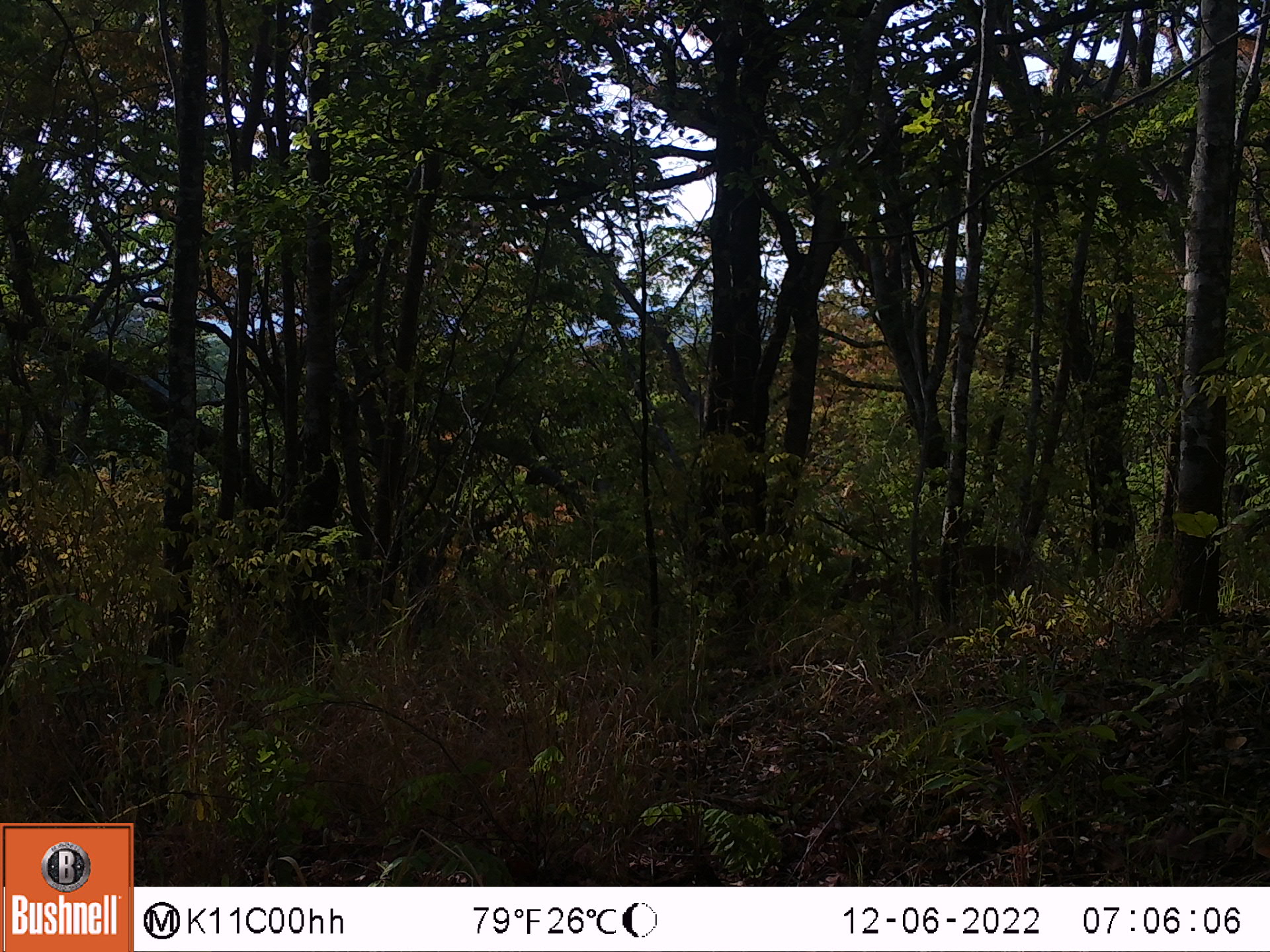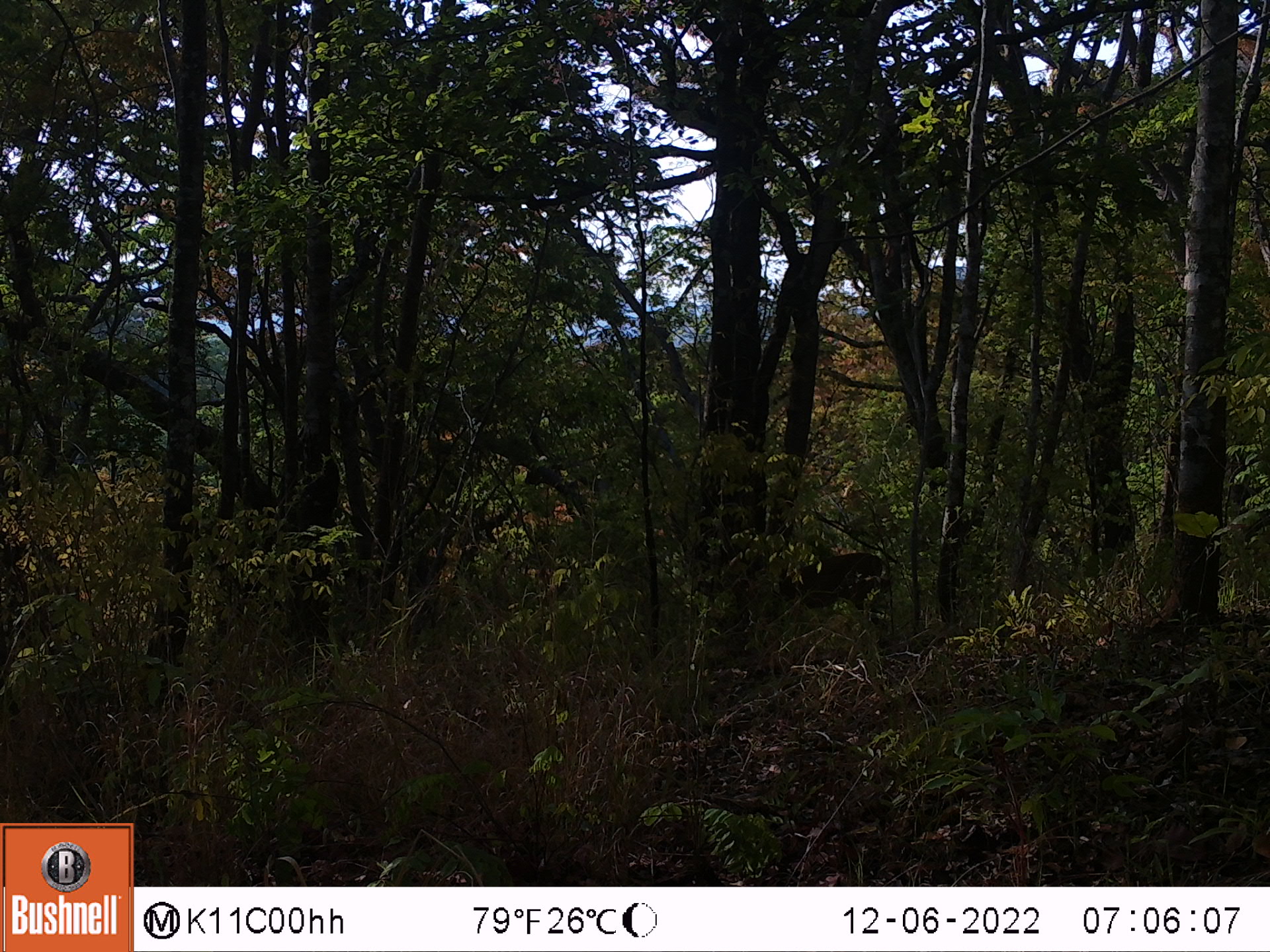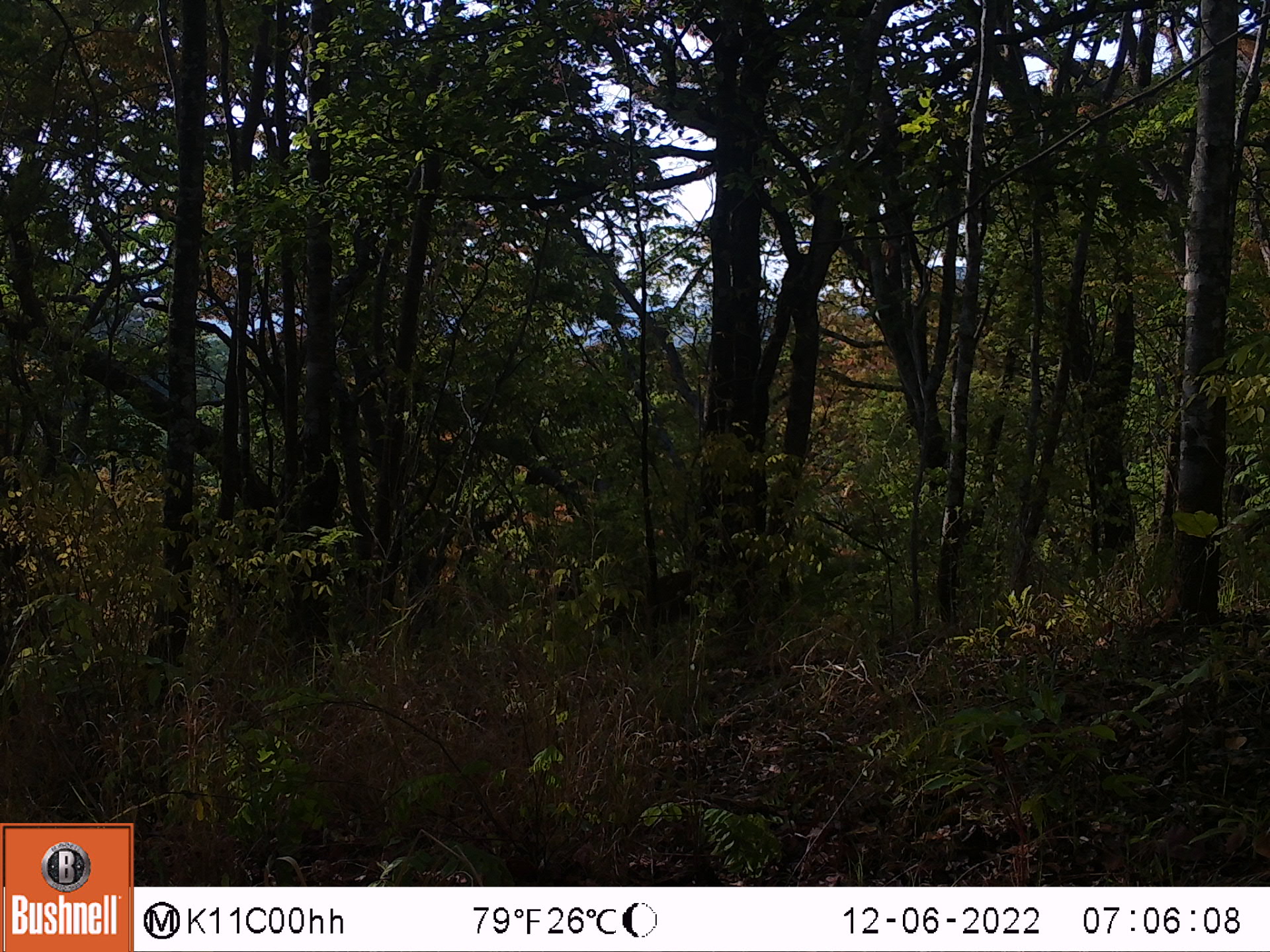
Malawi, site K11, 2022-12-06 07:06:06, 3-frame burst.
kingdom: Animalia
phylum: Chordata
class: Mammalia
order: Artiodactyla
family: Bovidae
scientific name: Antilopinae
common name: small antelope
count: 1